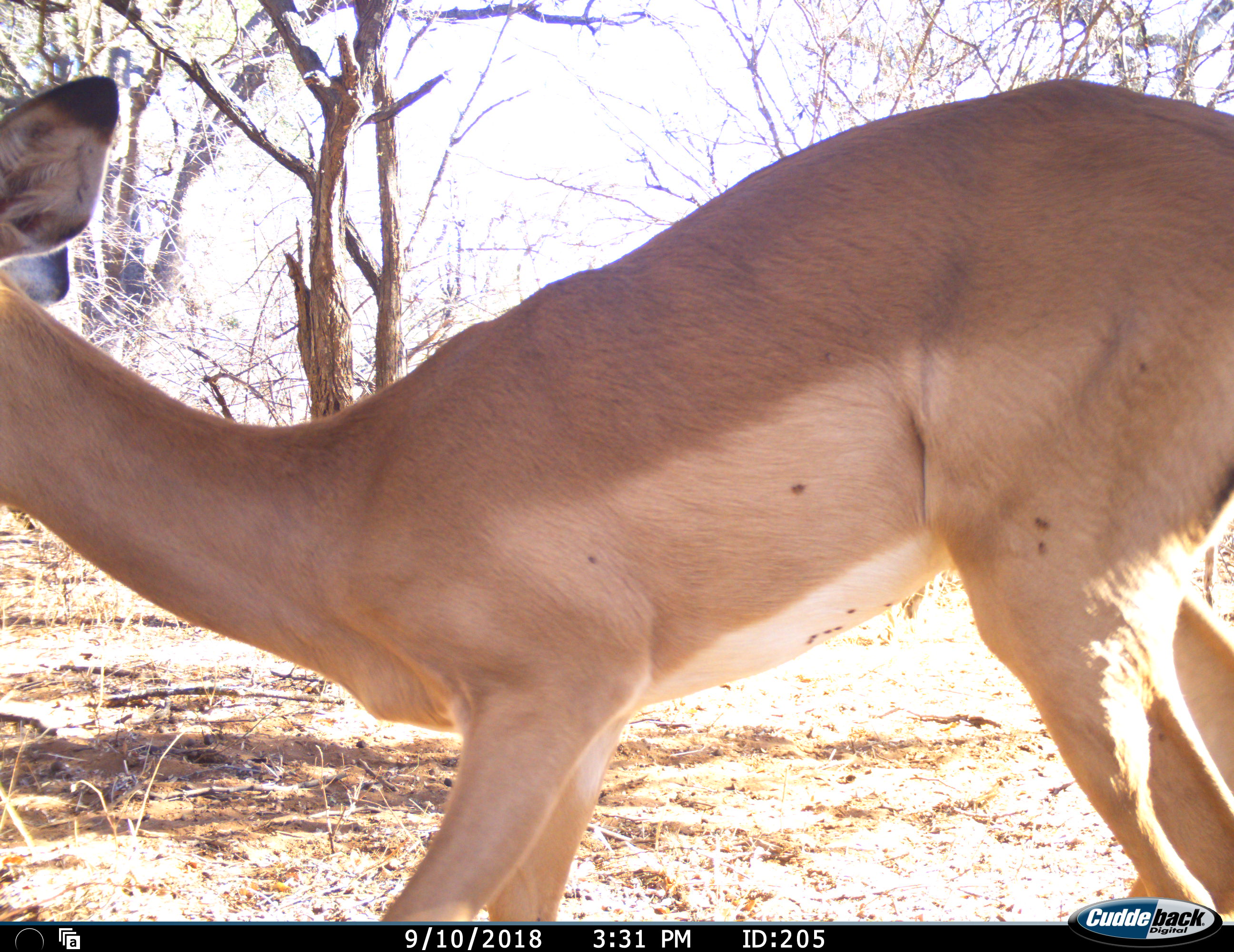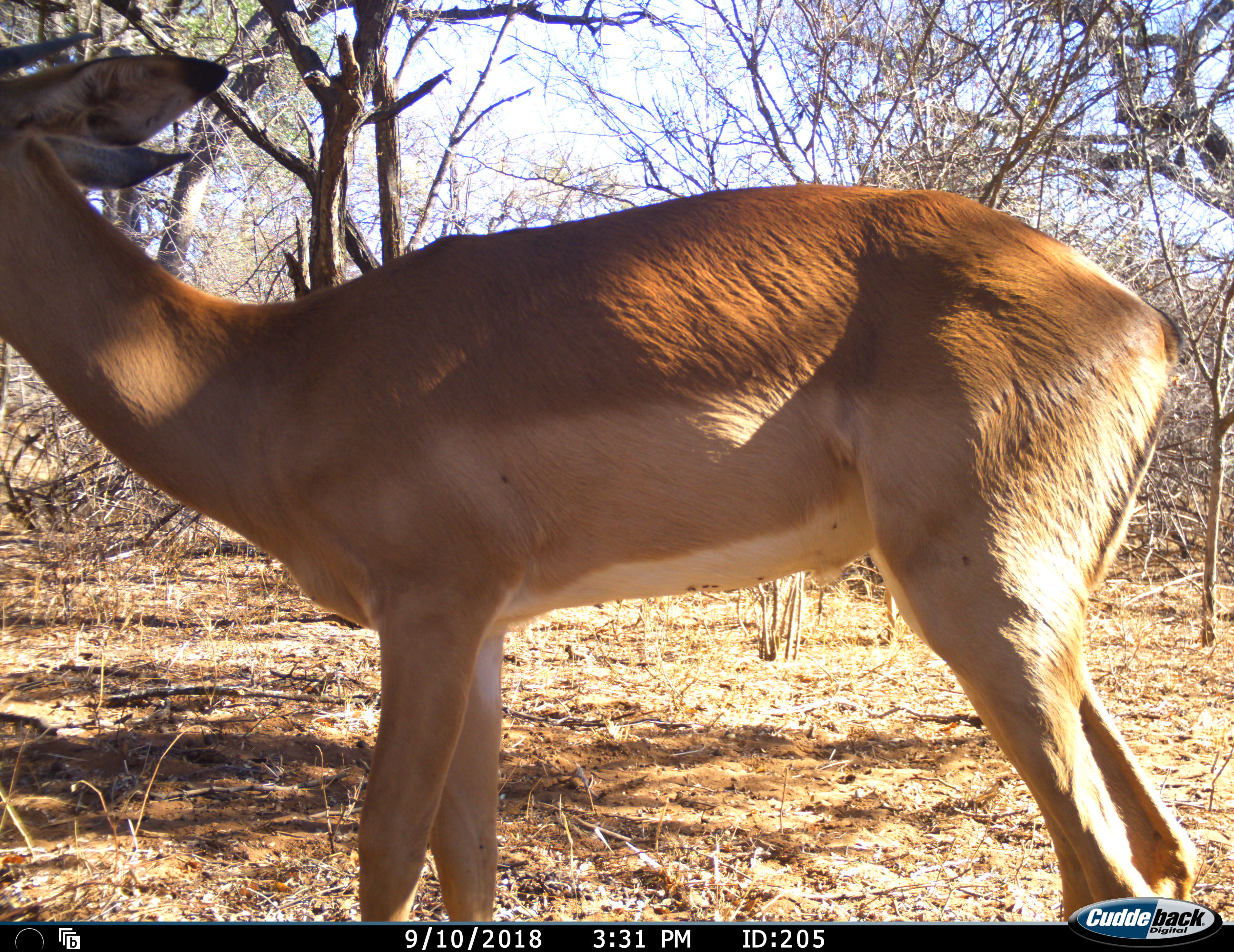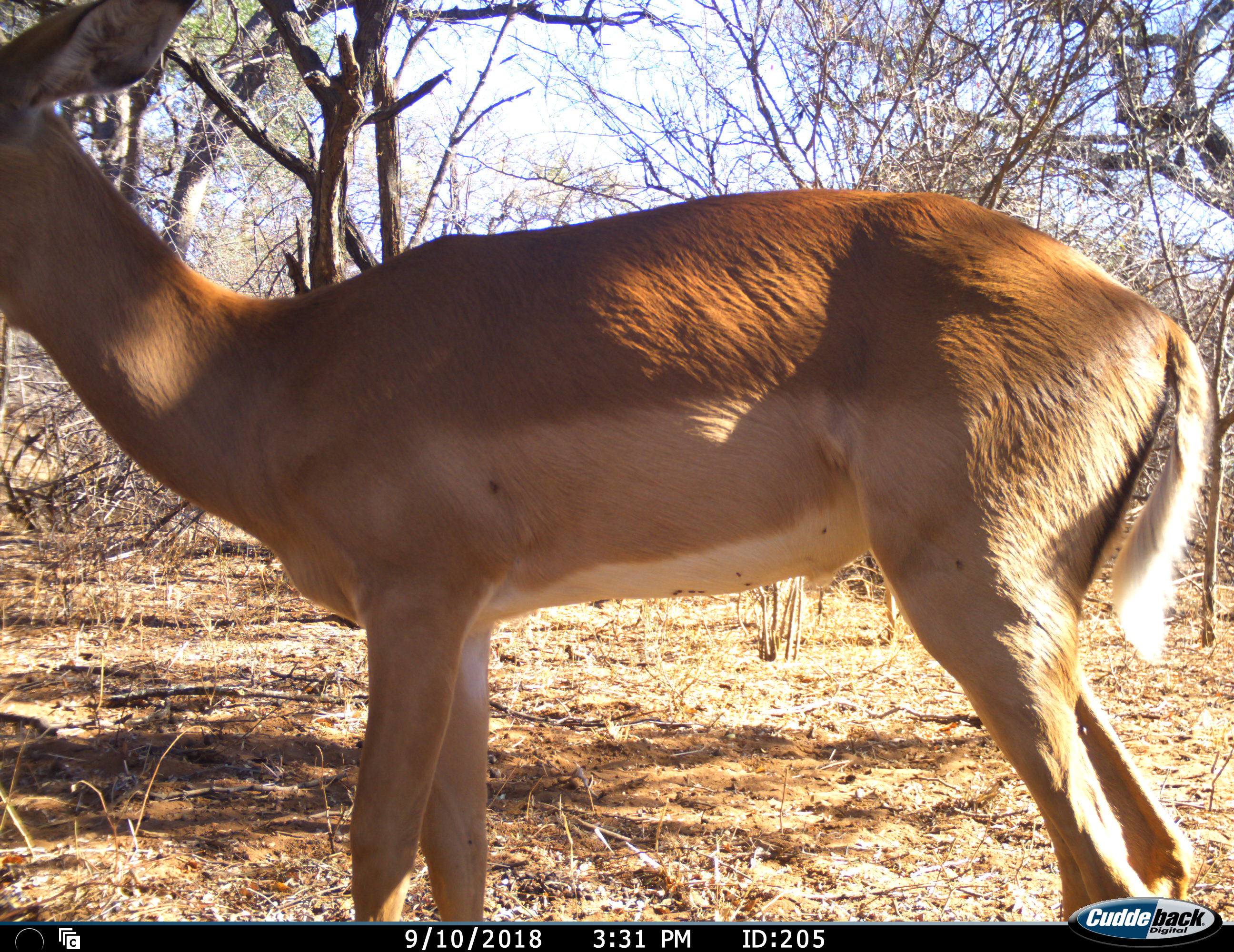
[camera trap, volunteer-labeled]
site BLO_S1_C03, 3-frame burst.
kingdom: Animalia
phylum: Chordata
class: Mammalia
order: Artiodactyla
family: Bovidae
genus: Aepyceros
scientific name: Aepyceros melampus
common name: impala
Impala (Aepyceros melampus), count 1. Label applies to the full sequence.